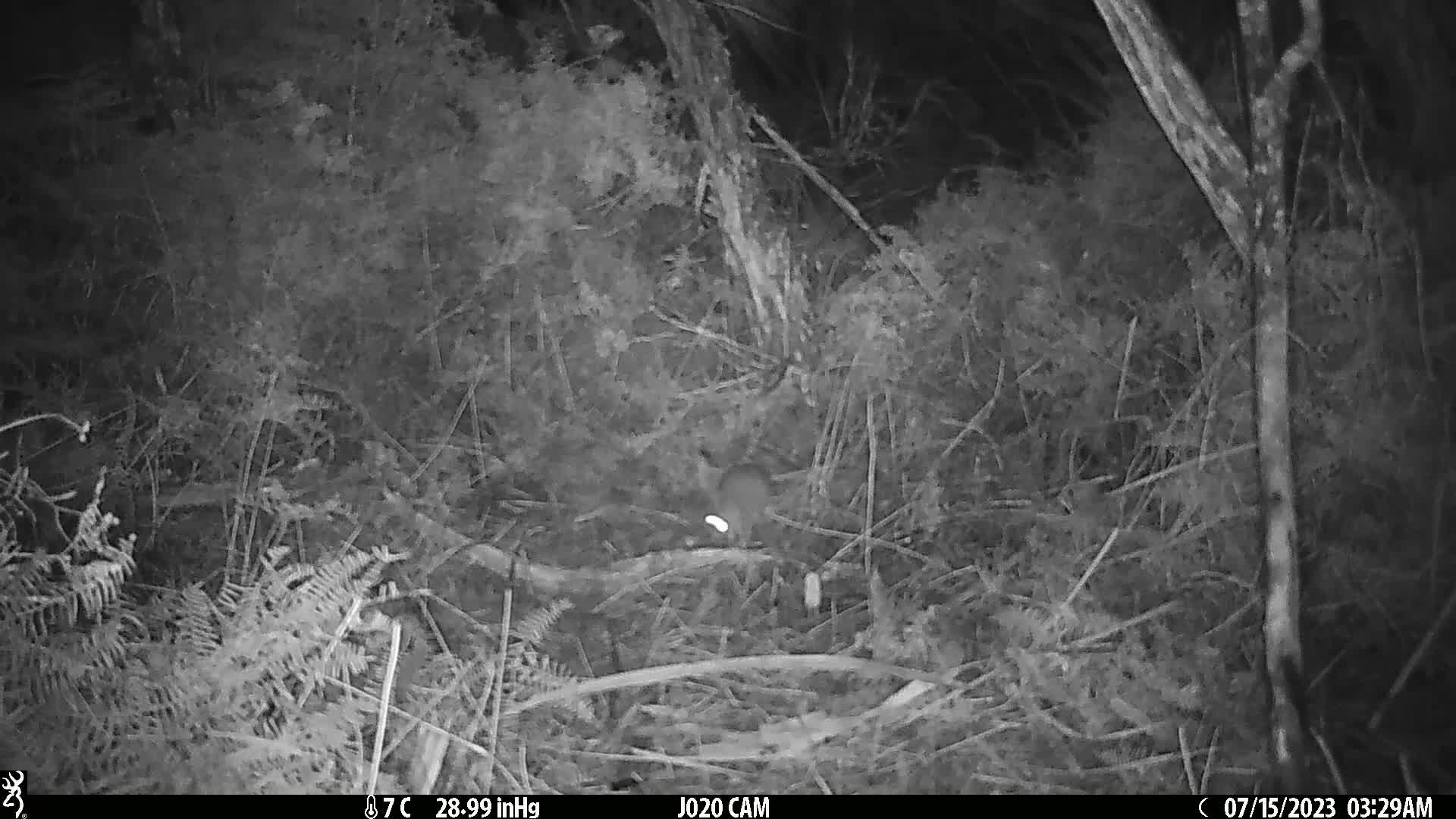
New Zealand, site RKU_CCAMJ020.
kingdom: Animalia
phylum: Chordata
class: Mammalia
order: Rodentia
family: Muridae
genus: Rattus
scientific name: Rattus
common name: rat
Rat (Rattus).